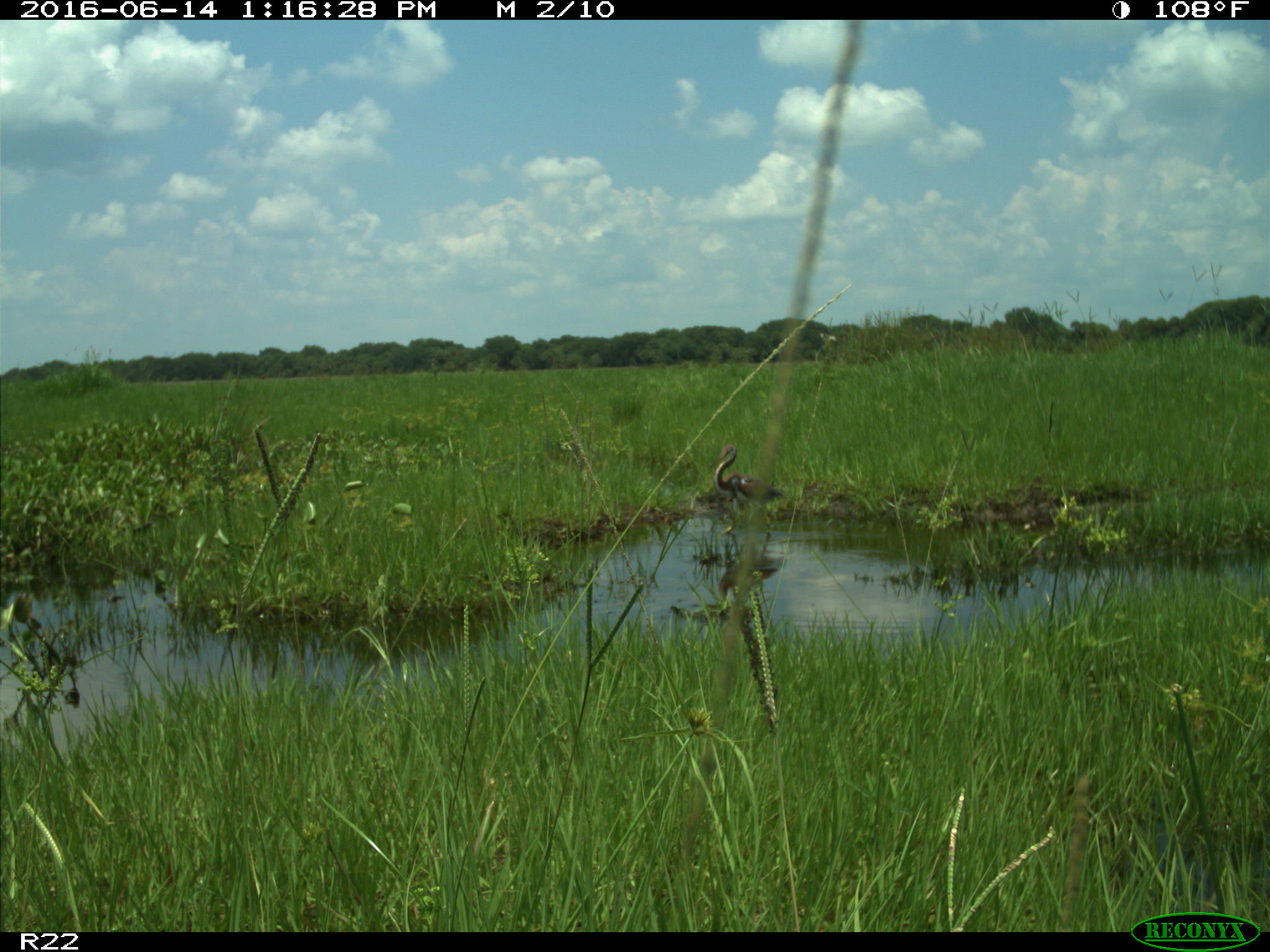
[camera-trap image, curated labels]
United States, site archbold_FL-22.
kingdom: Animalia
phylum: Chordata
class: Aves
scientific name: Aves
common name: birds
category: unidentified bird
Unidentified bird (birds) (Aves).